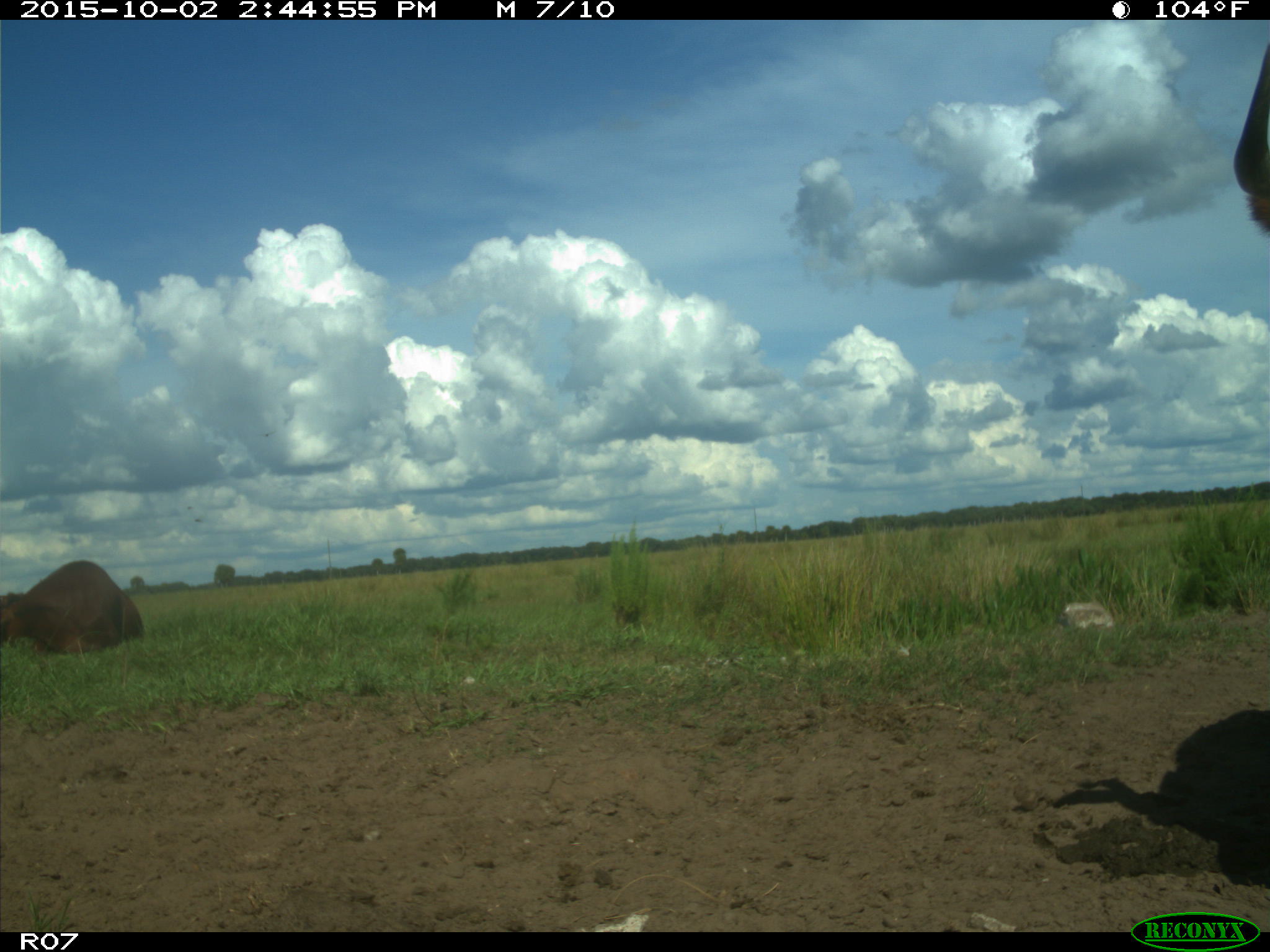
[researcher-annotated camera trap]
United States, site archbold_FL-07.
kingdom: Animalia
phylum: Chordata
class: Mammalia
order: Artiodactyla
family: Bovidae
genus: Bos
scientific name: Bos taurus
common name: domestic cow